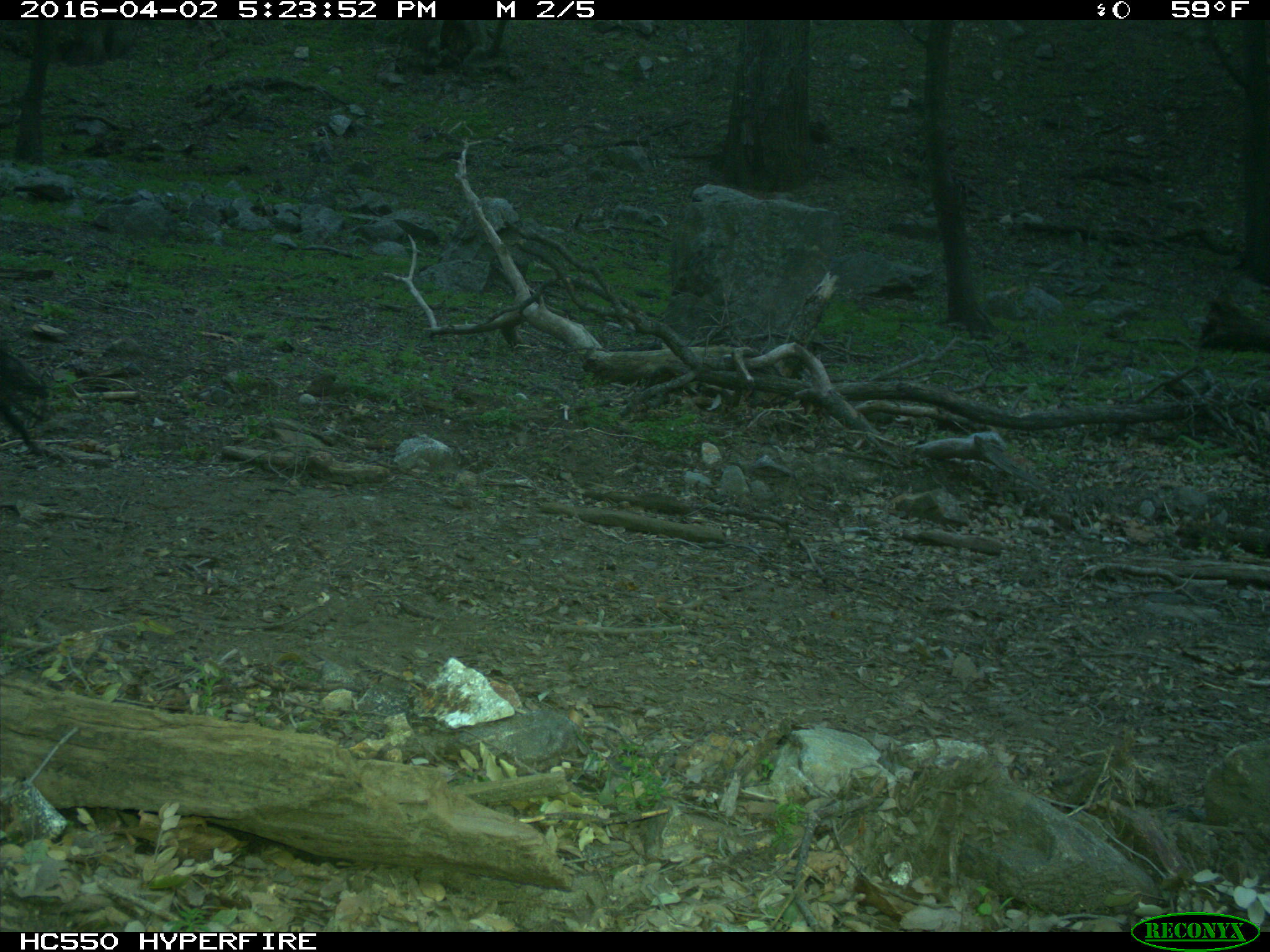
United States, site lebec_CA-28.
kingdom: Animalia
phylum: Chordata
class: Mammalia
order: Artiodactyla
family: Bovidae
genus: Bos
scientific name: Bos taurus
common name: domestic cow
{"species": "Bos taurus (domestic cow)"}